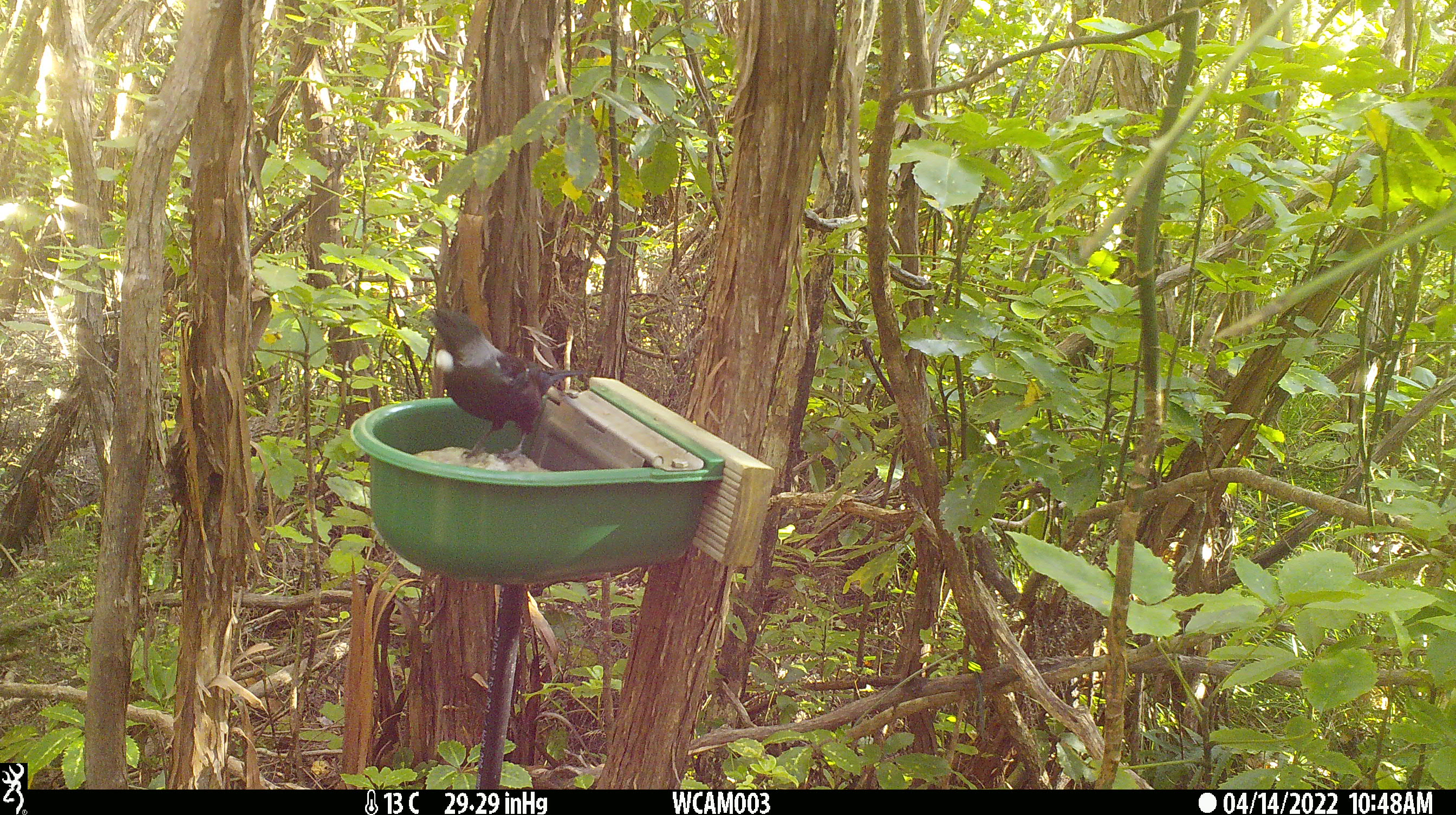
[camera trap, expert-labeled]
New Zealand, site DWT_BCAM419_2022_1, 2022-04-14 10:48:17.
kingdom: Animalia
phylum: Chordata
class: Aves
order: Passeriformes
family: Meliphagidae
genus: Prosthemadera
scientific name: Prosthemadera novaeseelandiae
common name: tui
Tui (Prosthemadera novaeseelandiae).